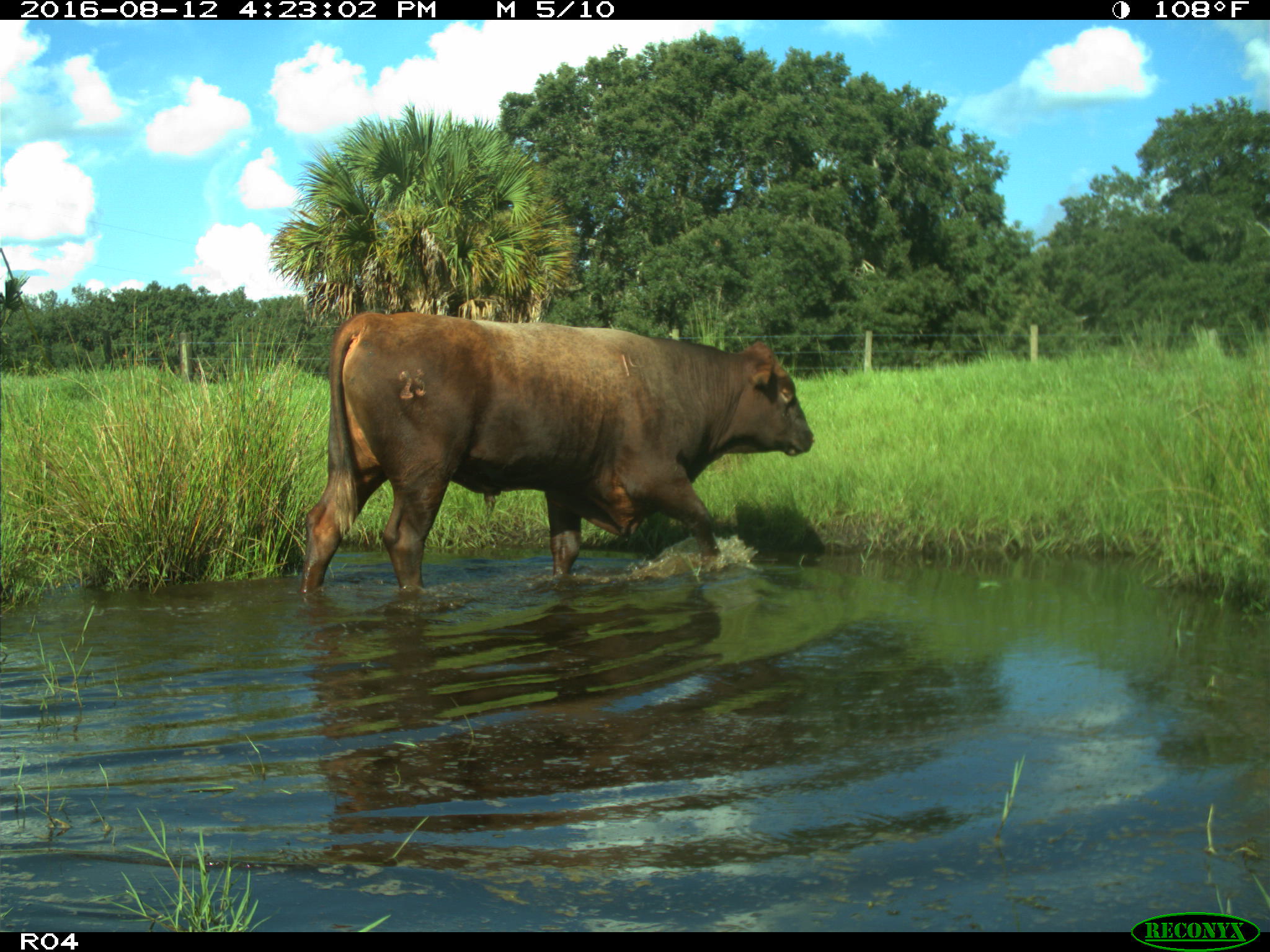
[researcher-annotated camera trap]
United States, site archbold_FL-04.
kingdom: Animalia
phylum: Chordata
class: Mammalia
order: Artiodactyla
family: Bovidae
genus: Bos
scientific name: Bos taurus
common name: domestic cow